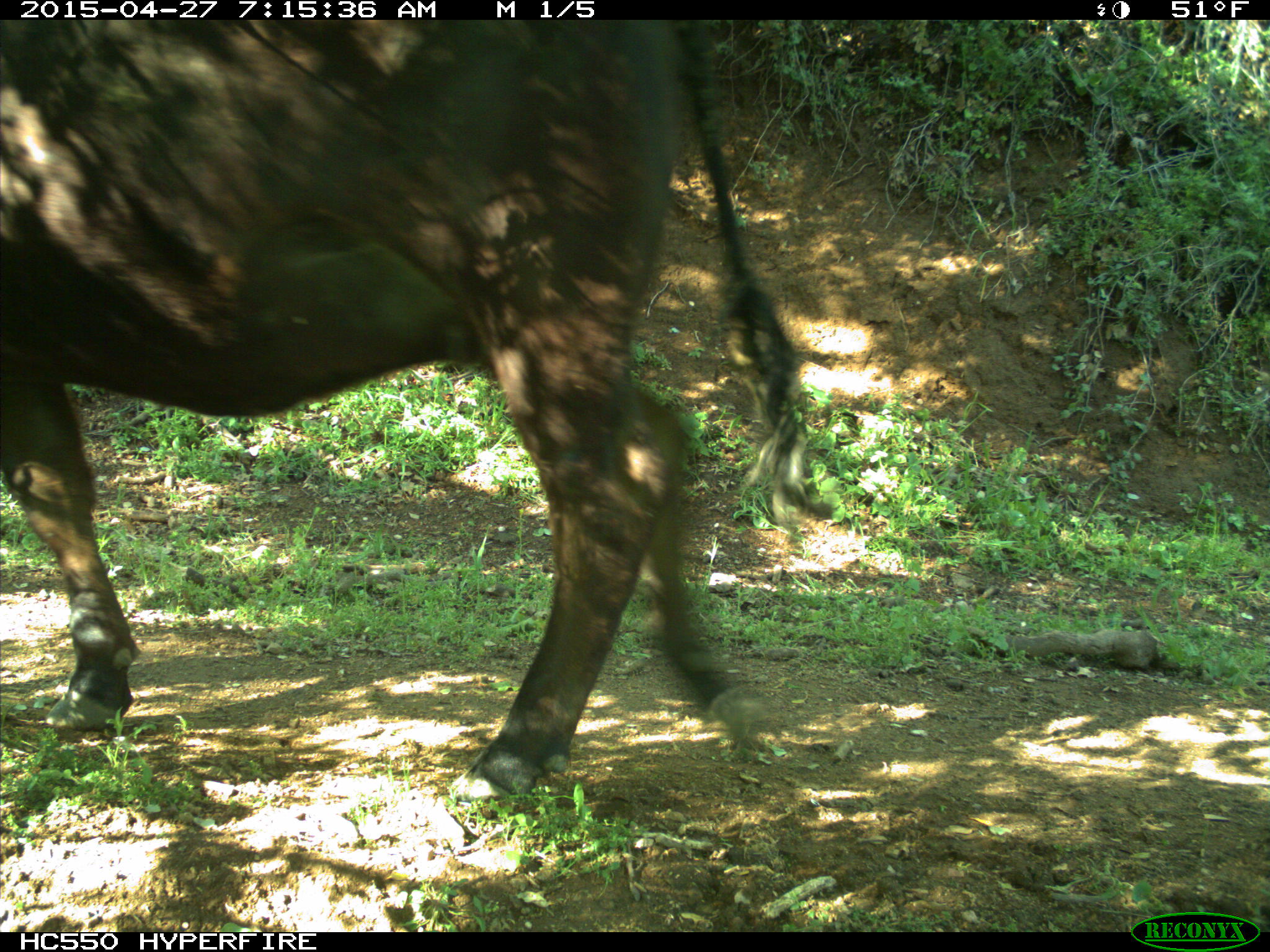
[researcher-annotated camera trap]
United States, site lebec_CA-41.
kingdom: Animalia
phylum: Chordata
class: Mammalia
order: Artiodactyla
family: Bovidae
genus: Bos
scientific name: Bos taurus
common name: domestic cow